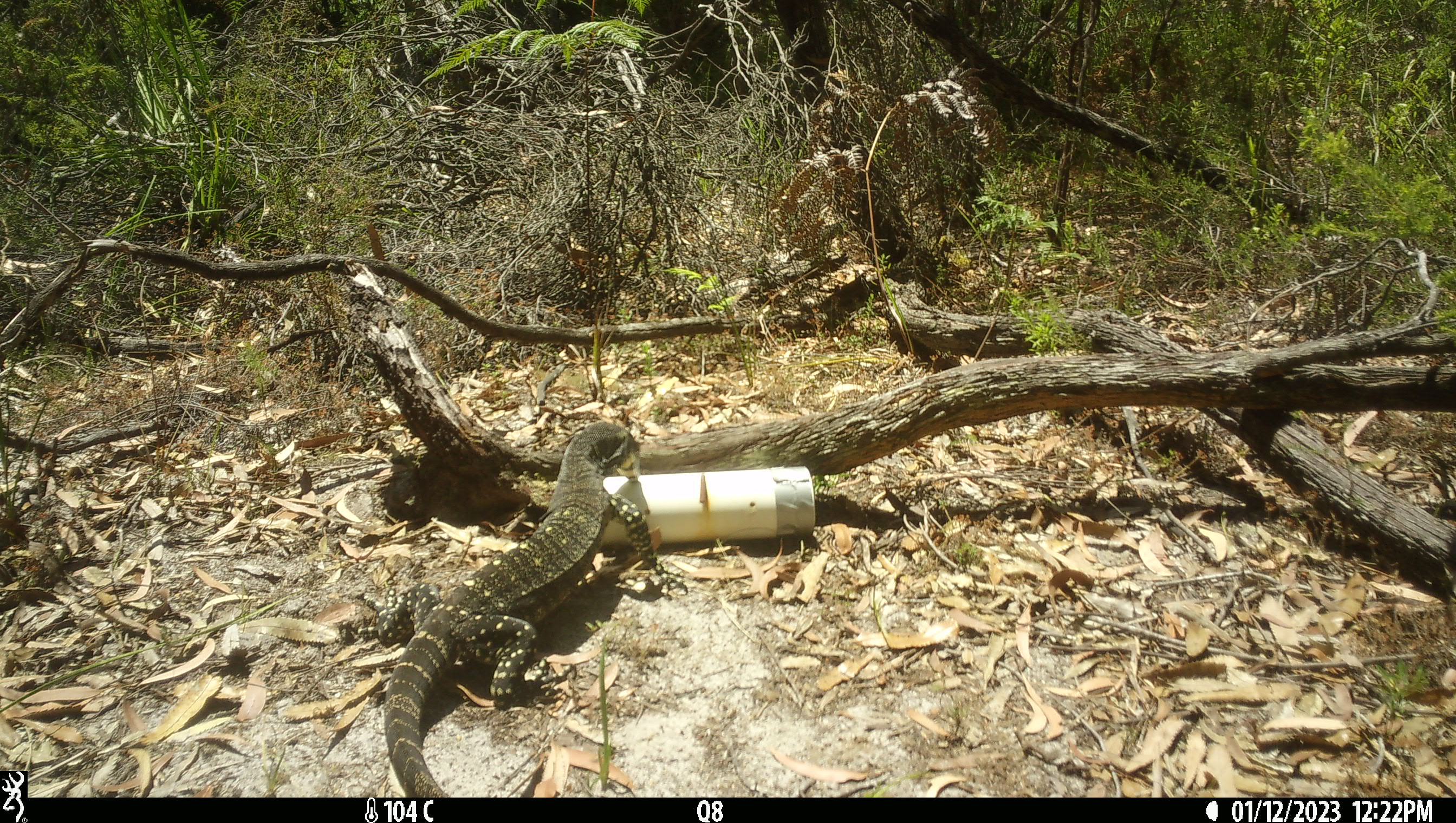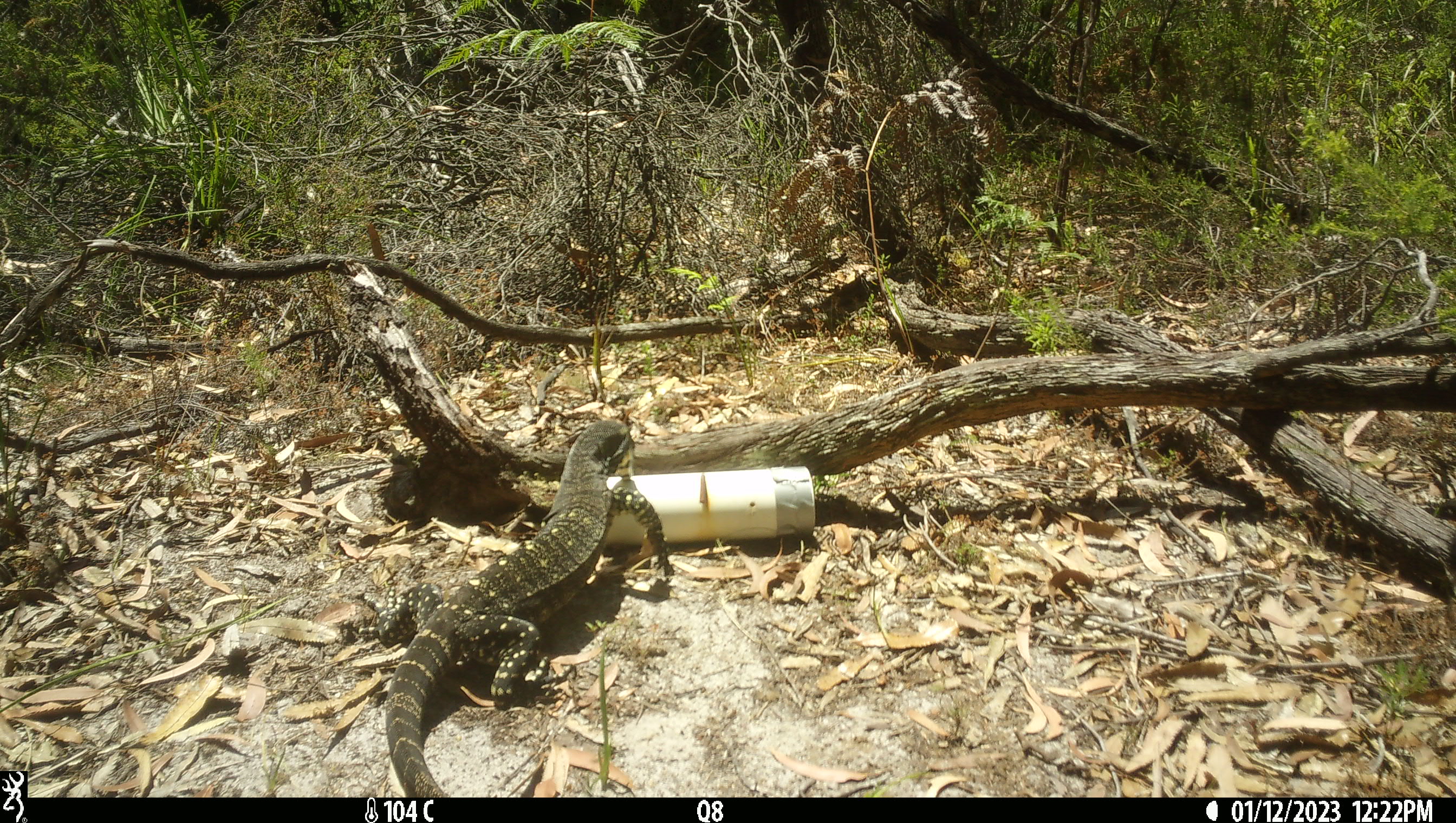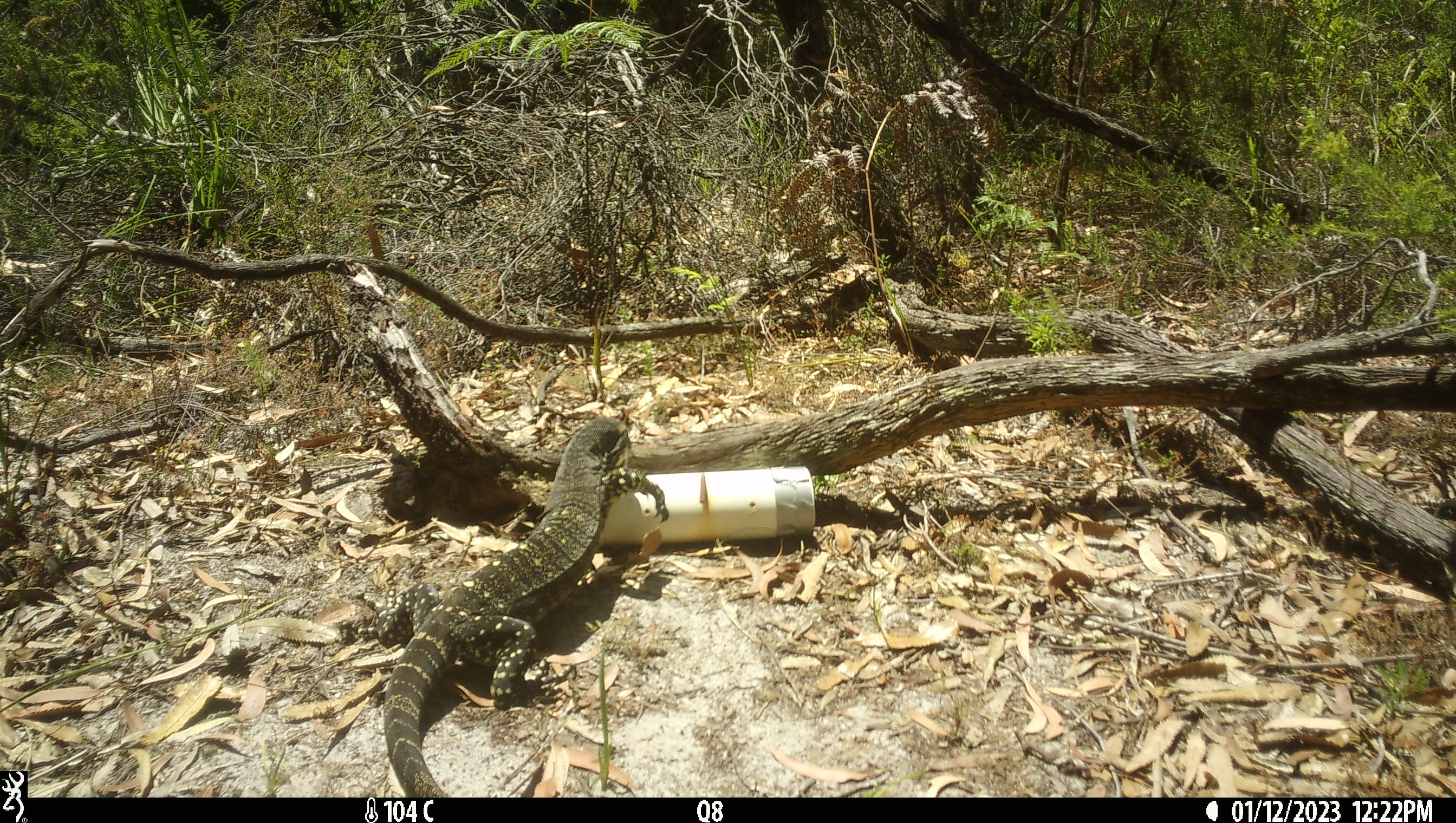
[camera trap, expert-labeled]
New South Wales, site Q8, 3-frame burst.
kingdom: Animalia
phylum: Chordata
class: Reptilia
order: Squamata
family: Varanidae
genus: Varanus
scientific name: Varanus varius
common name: lace monitor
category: goanna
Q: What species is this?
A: Goanna (lace monitor) (Varanus varius).